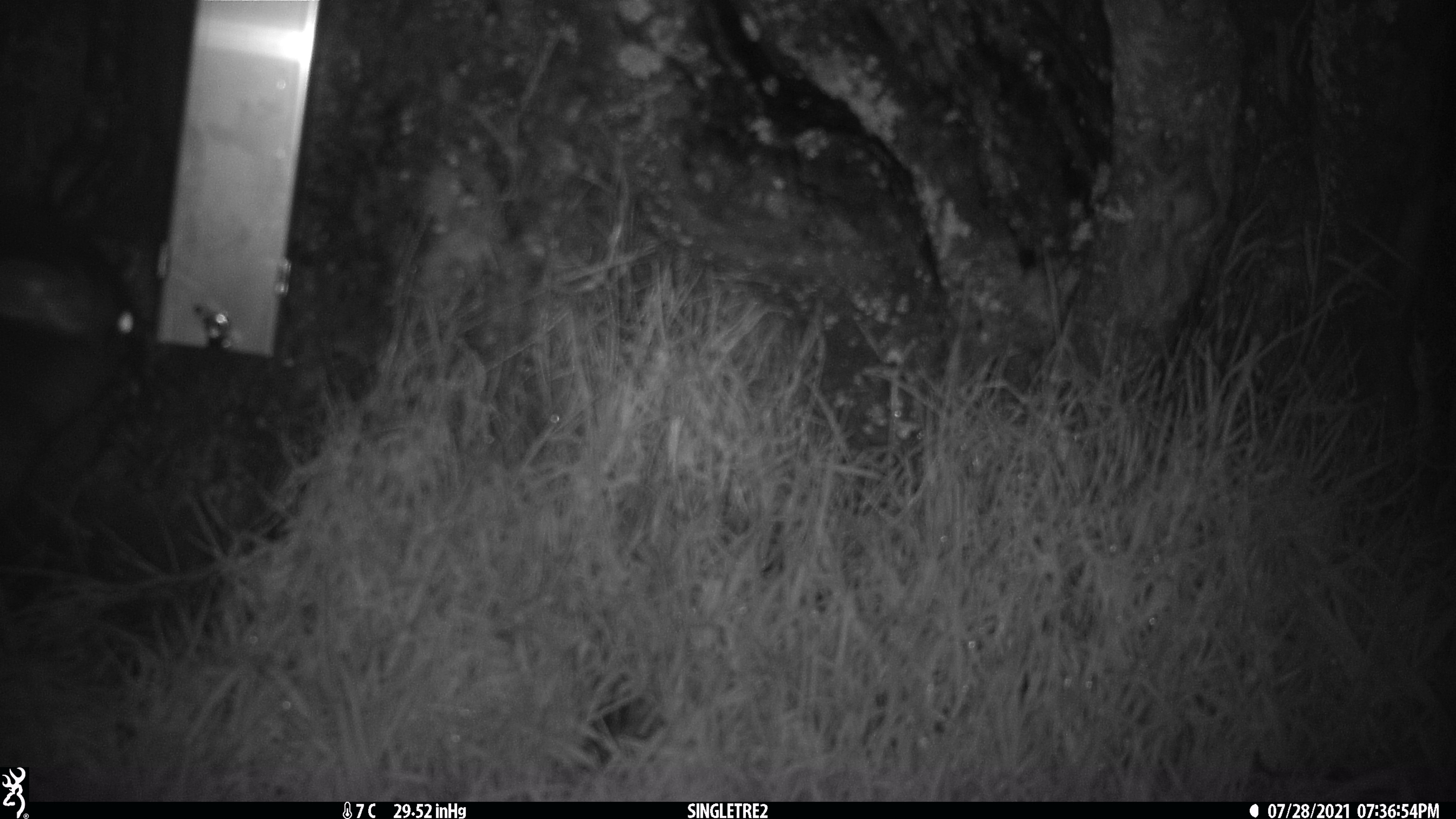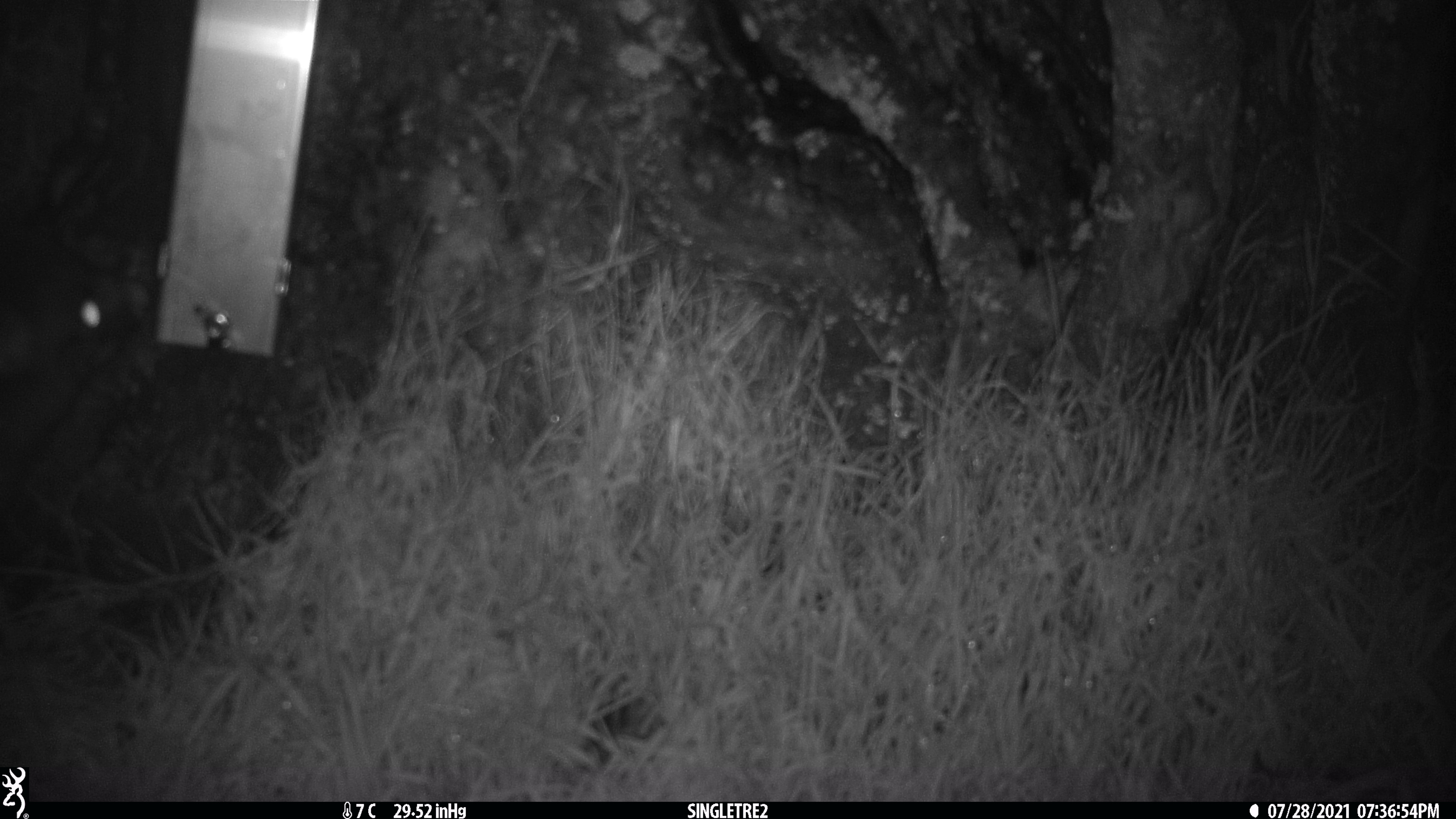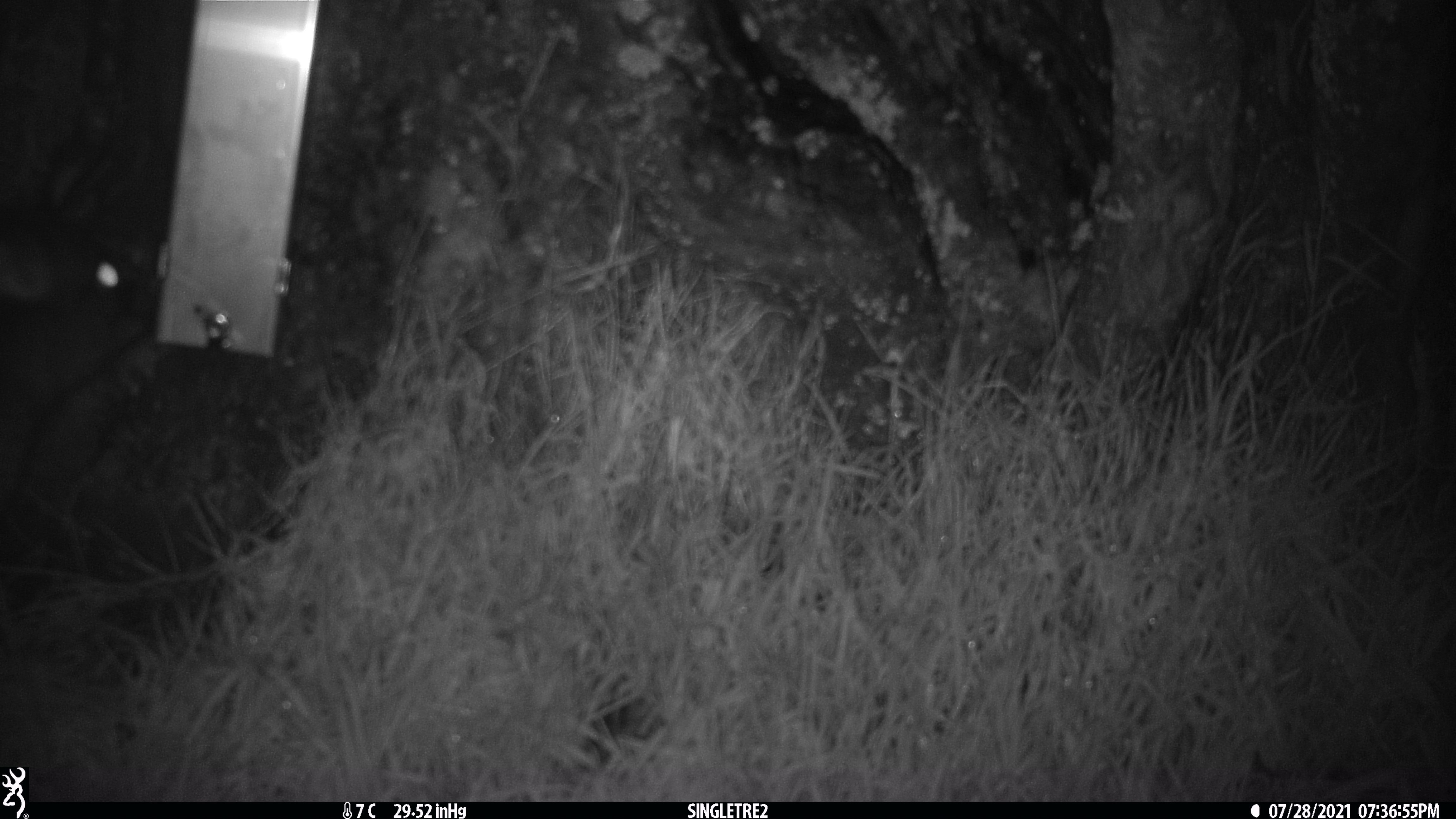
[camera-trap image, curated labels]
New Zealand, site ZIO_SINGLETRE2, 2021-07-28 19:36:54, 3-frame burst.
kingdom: Animalia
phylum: Chordata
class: Mammalia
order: Diprotodontia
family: Phalangeridae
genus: Trichosurus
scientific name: Trichosurus vulpecula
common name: common brushtail possum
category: possum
Possum (common brushtail possum) (Trichosurus vulpecula).